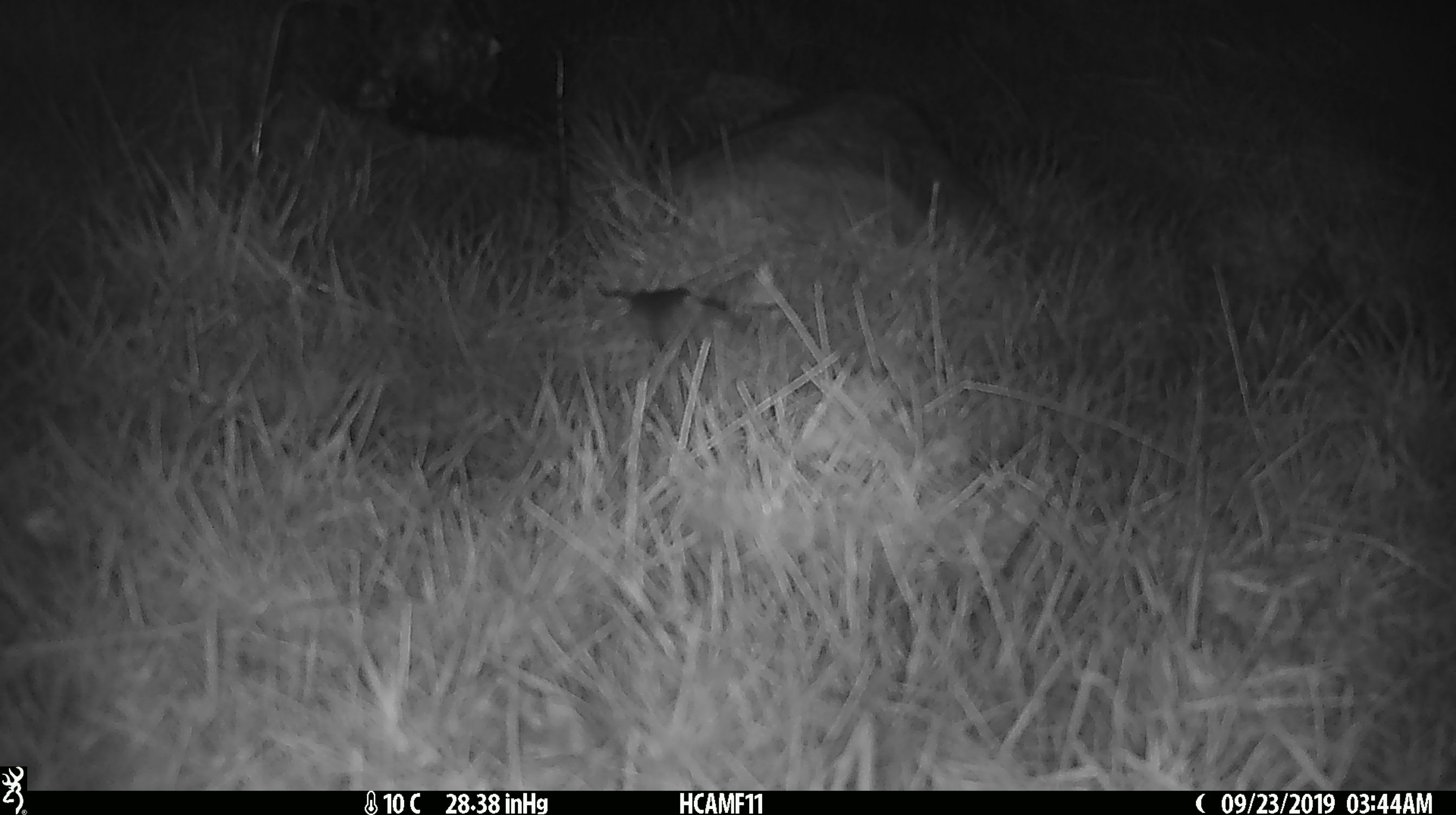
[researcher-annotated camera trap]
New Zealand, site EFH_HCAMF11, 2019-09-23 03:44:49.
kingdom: Animalia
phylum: Chordata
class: Mammalia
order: Rodentia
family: Muridae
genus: Mus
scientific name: Mus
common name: mouse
Mouse (Mus).